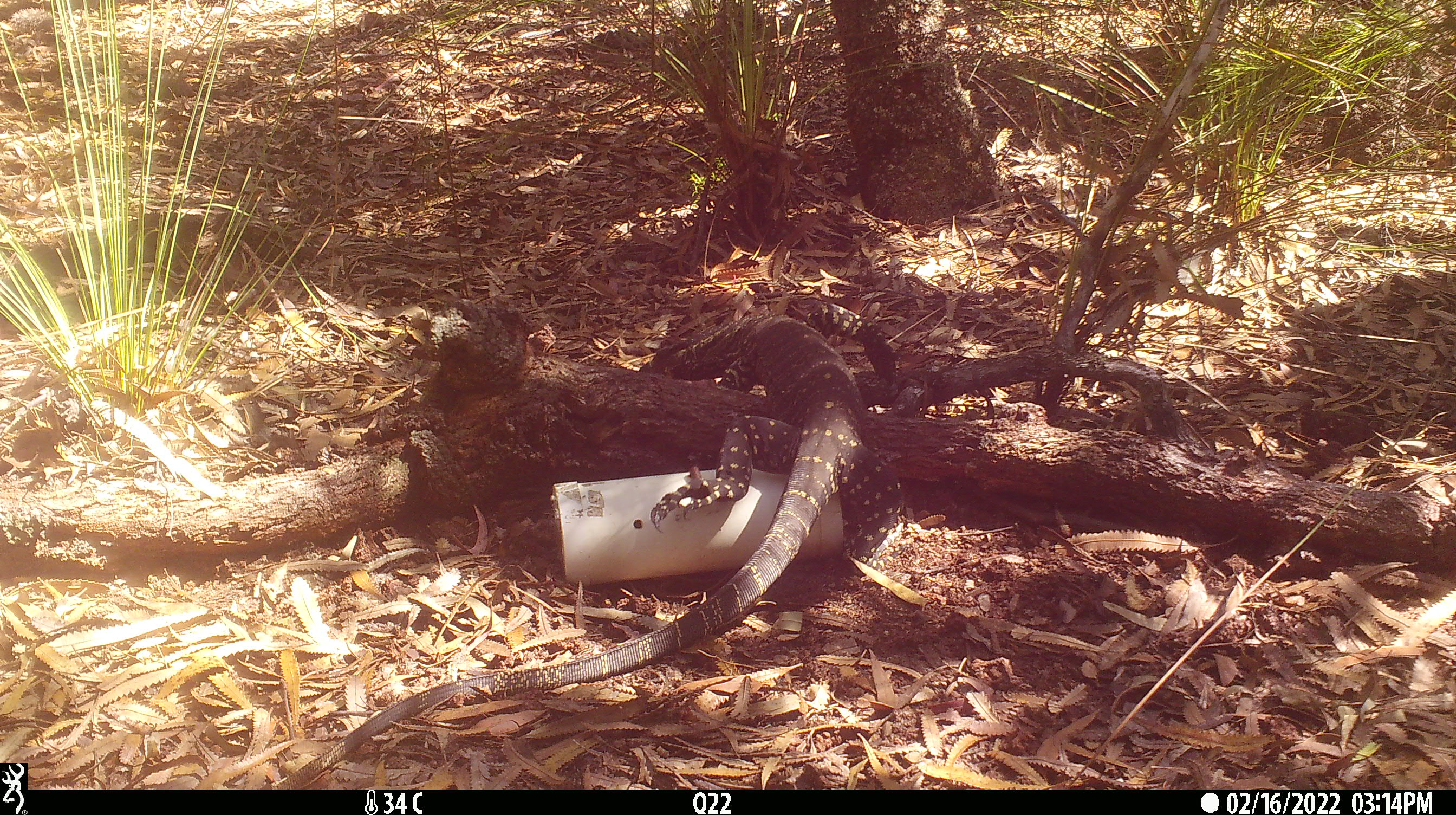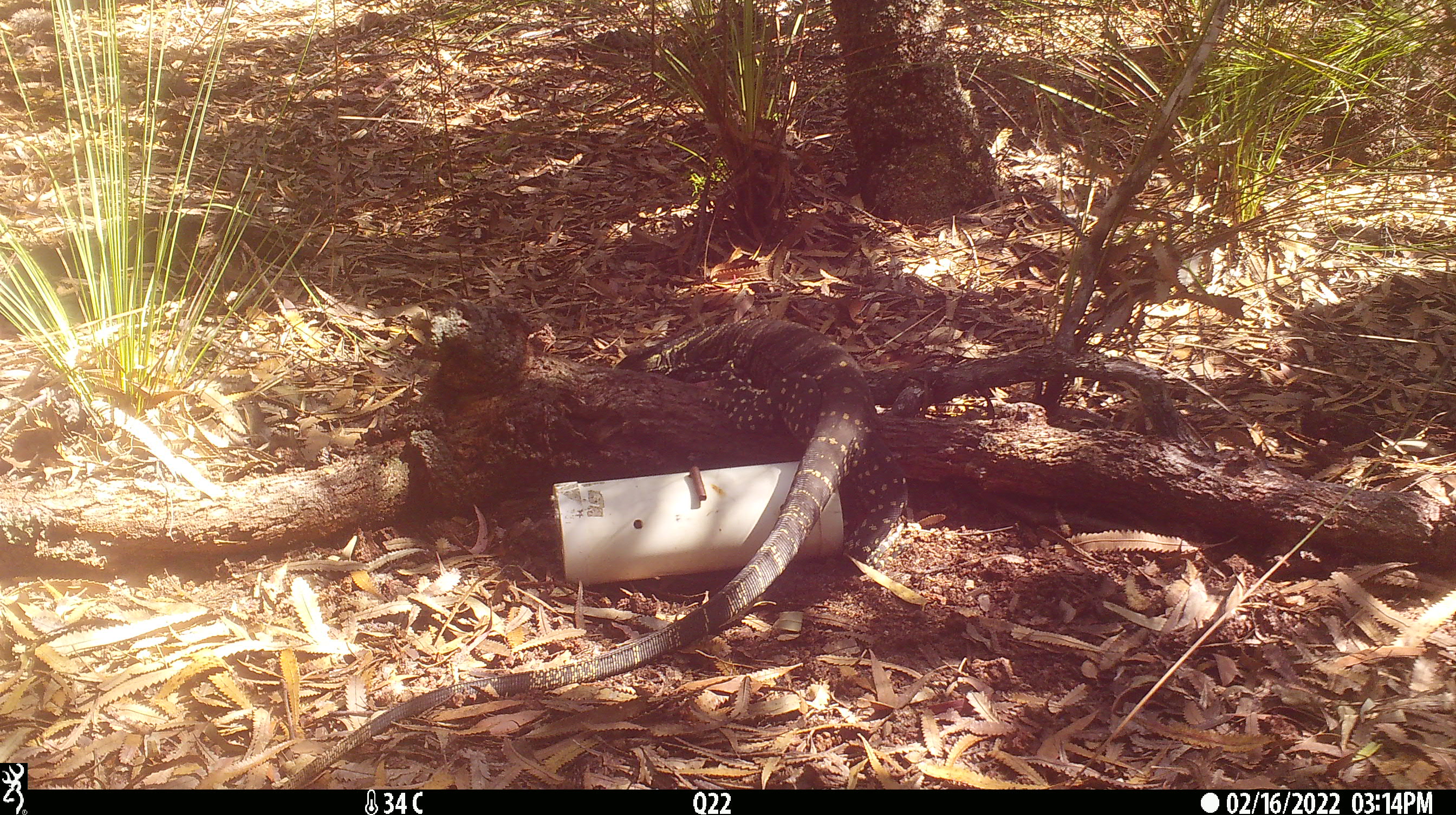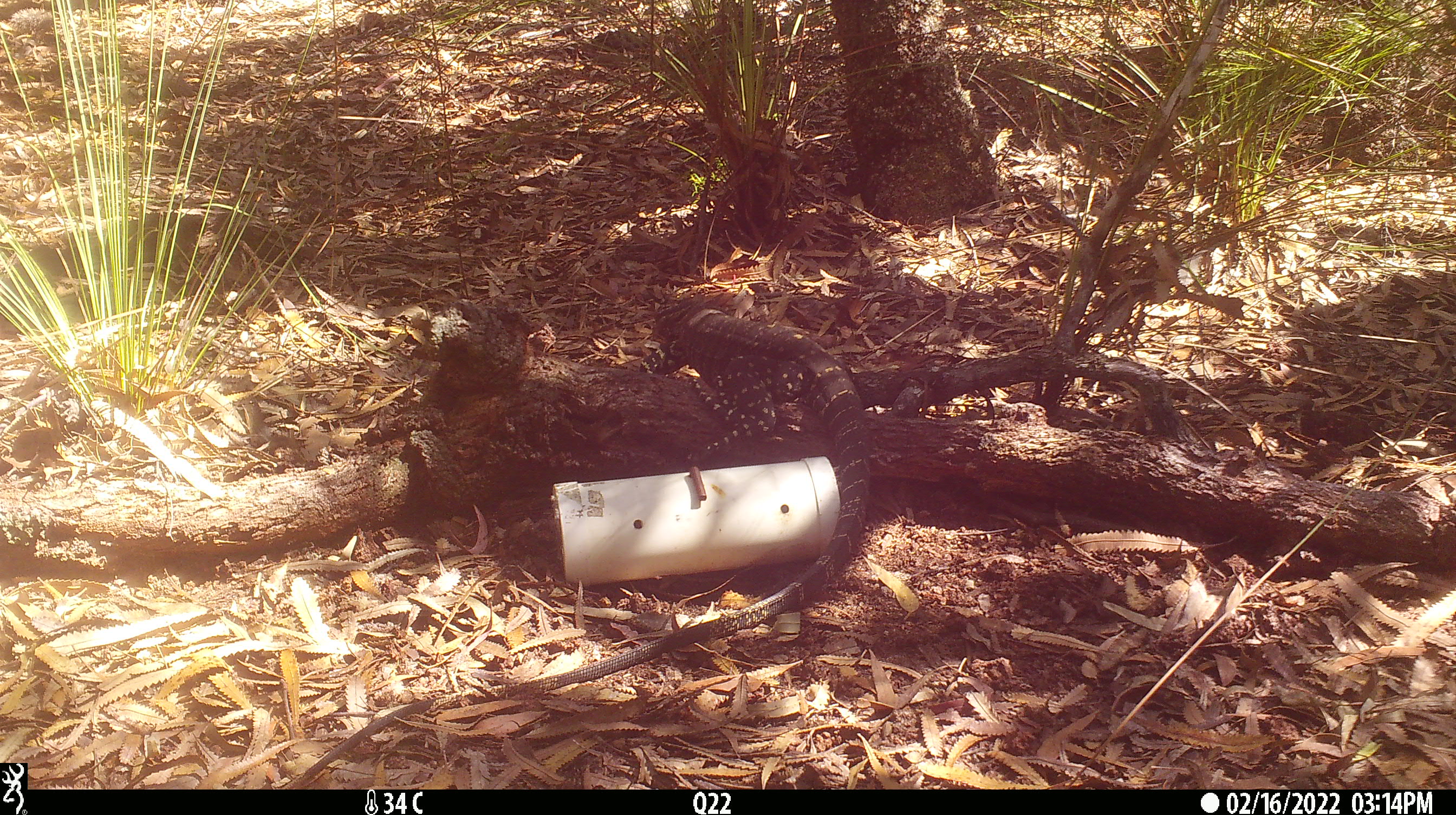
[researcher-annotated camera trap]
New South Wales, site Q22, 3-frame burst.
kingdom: Animalia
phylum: Chordata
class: Reptilia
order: Squamata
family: Varanidae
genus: Varanus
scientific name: Varanus varius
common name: lace monitor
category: goanna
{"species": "goanna (lace monitor) (Varanus varius)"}